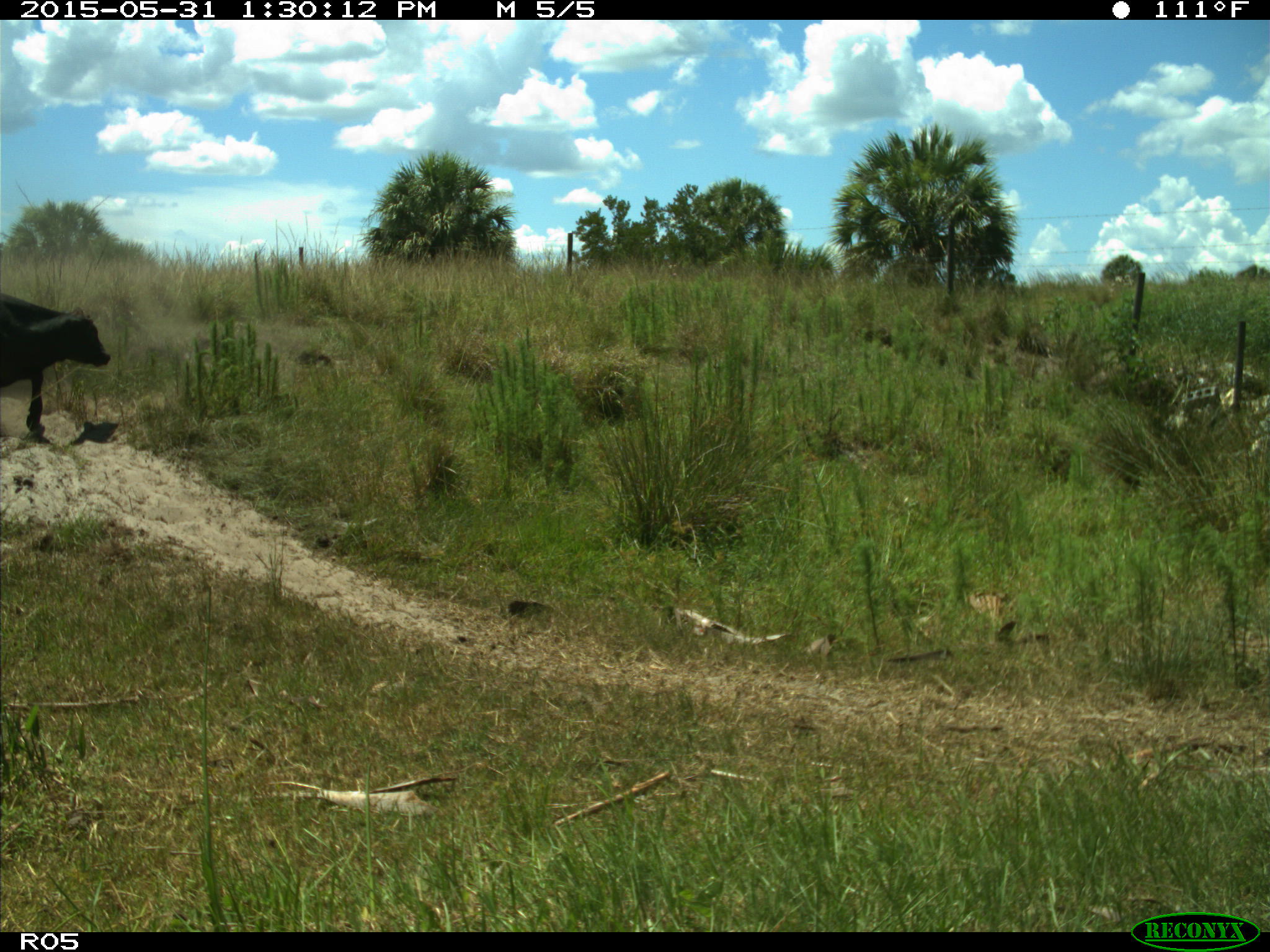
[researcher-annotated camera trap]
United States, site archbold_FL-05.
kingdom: Animalia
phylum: Chordata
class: Mammalia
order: Artiodactyla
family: Bovidae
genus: Bos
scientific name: Bos taurus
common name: domestic cow